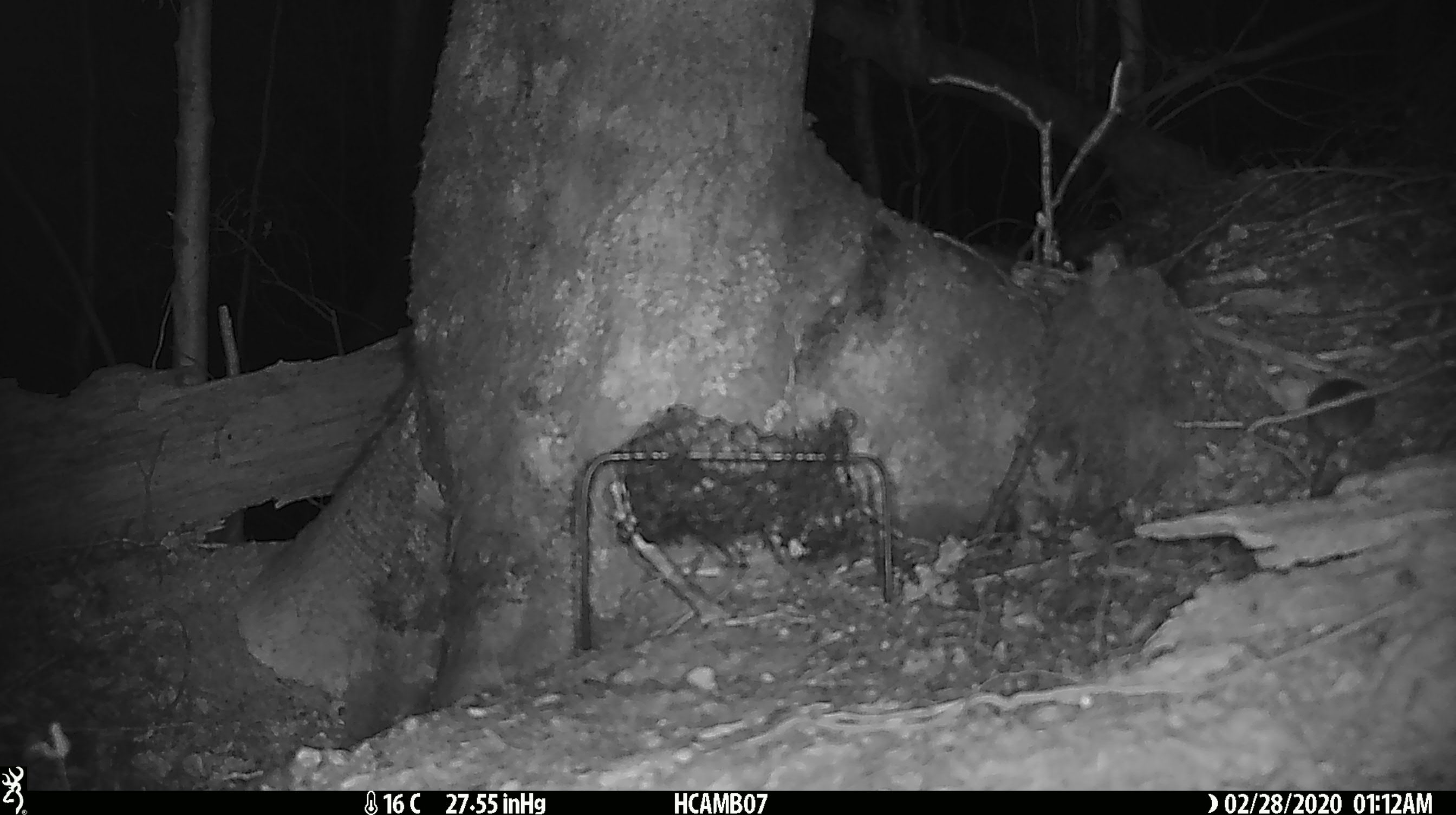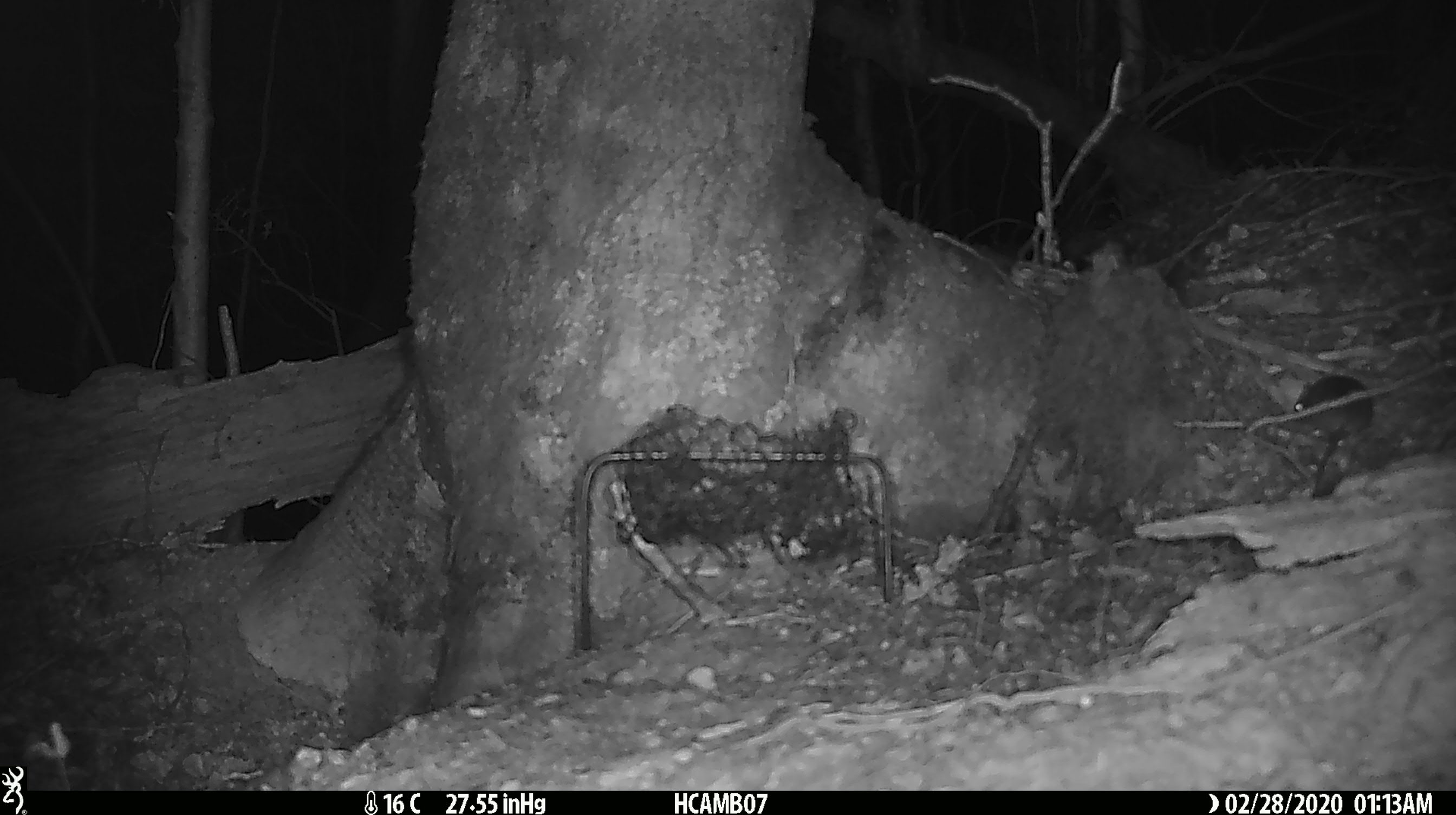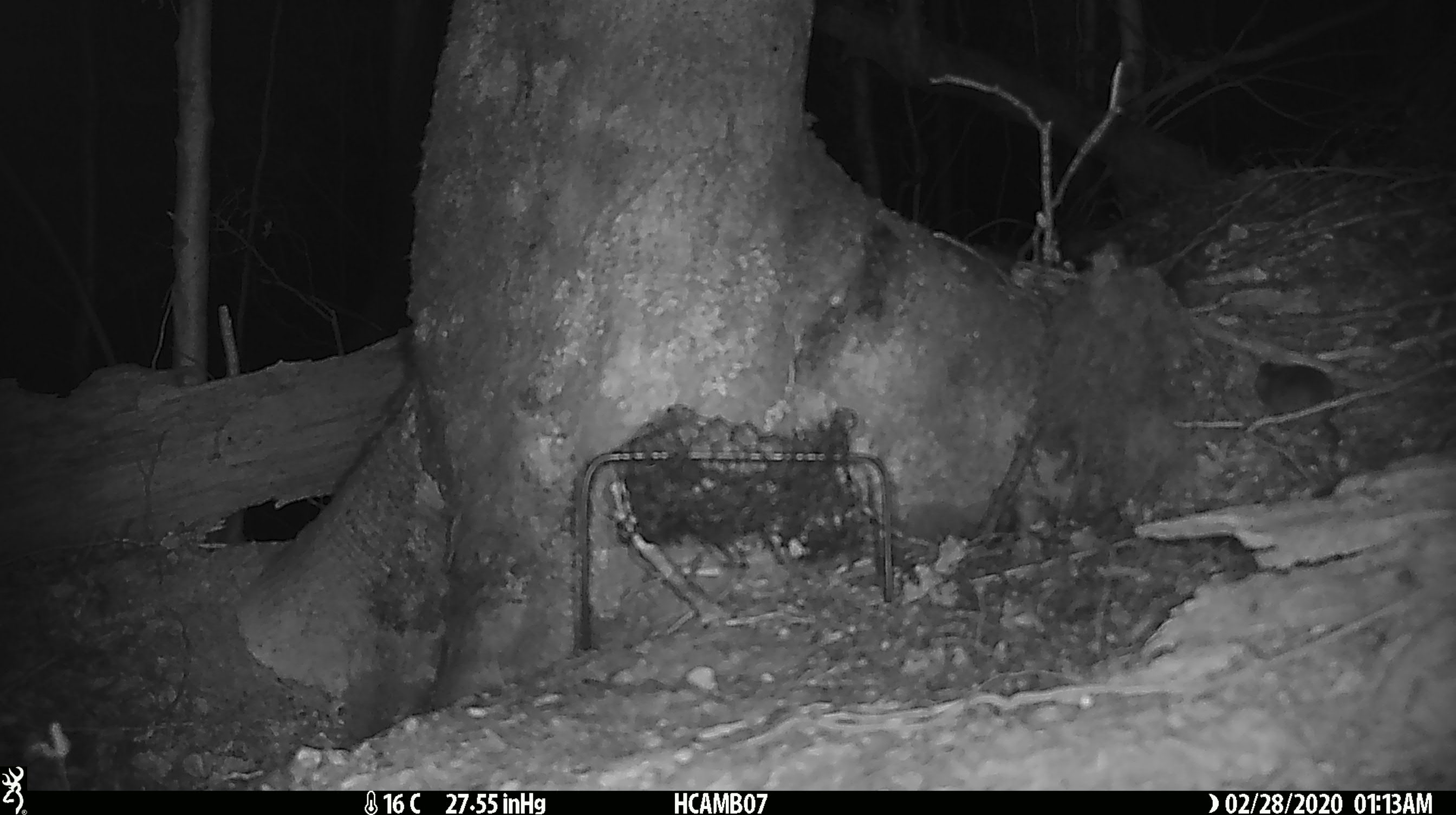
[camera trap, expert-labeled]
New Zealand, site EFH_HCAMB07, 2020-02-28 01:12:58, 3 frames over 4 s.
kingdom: Animalia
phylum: Chordata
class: Mammalia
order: Rodentia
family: Muridae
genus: Mus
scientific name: Mus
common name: mouse